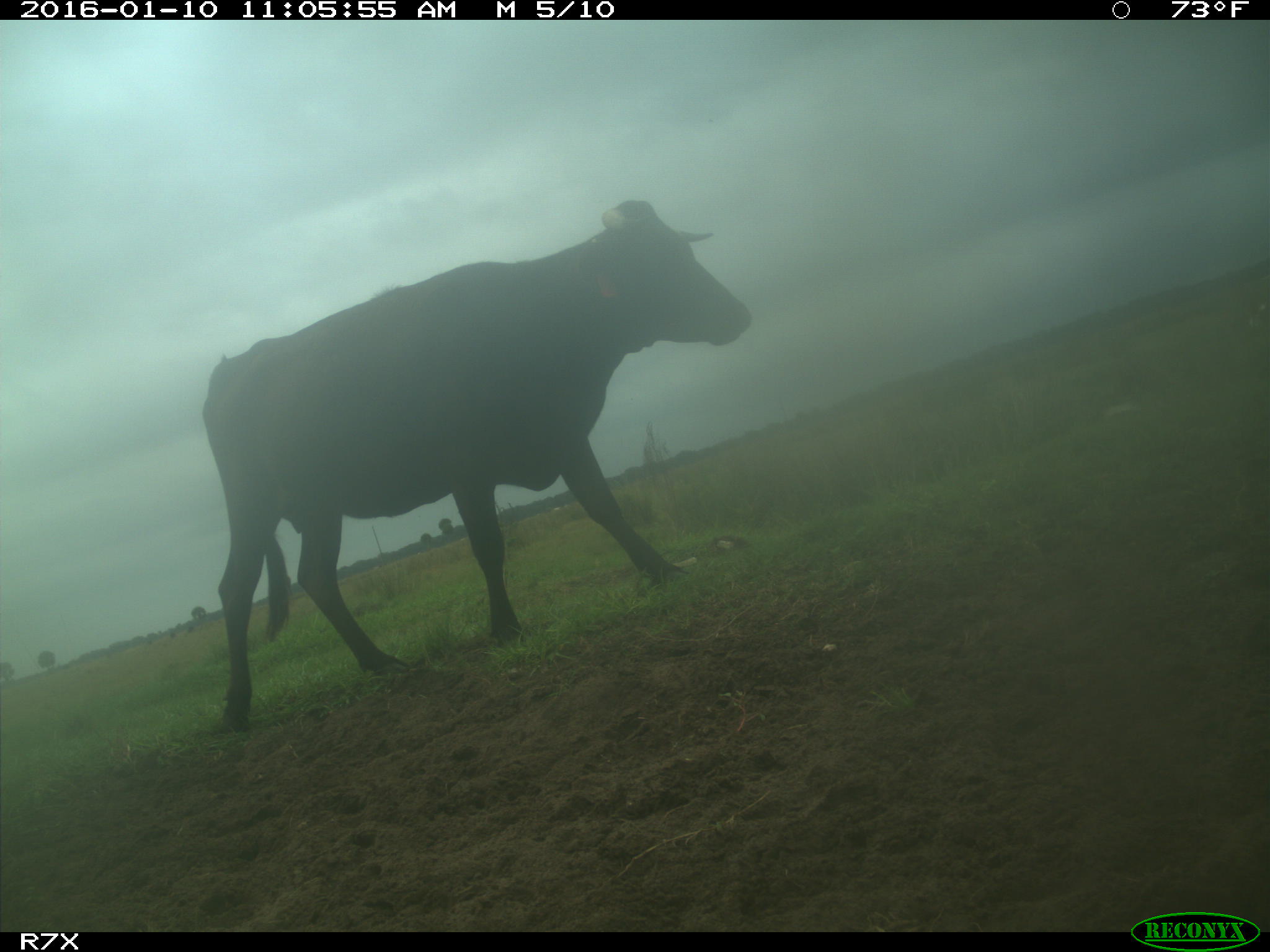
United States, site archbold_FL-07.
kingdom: Animalia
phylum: Chordata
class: Mammalia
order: Artiodactyla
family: Bovidae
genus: Bos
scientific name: Bos taurus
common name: domestic cow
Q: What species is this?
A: Bos taurus (domestic cow).